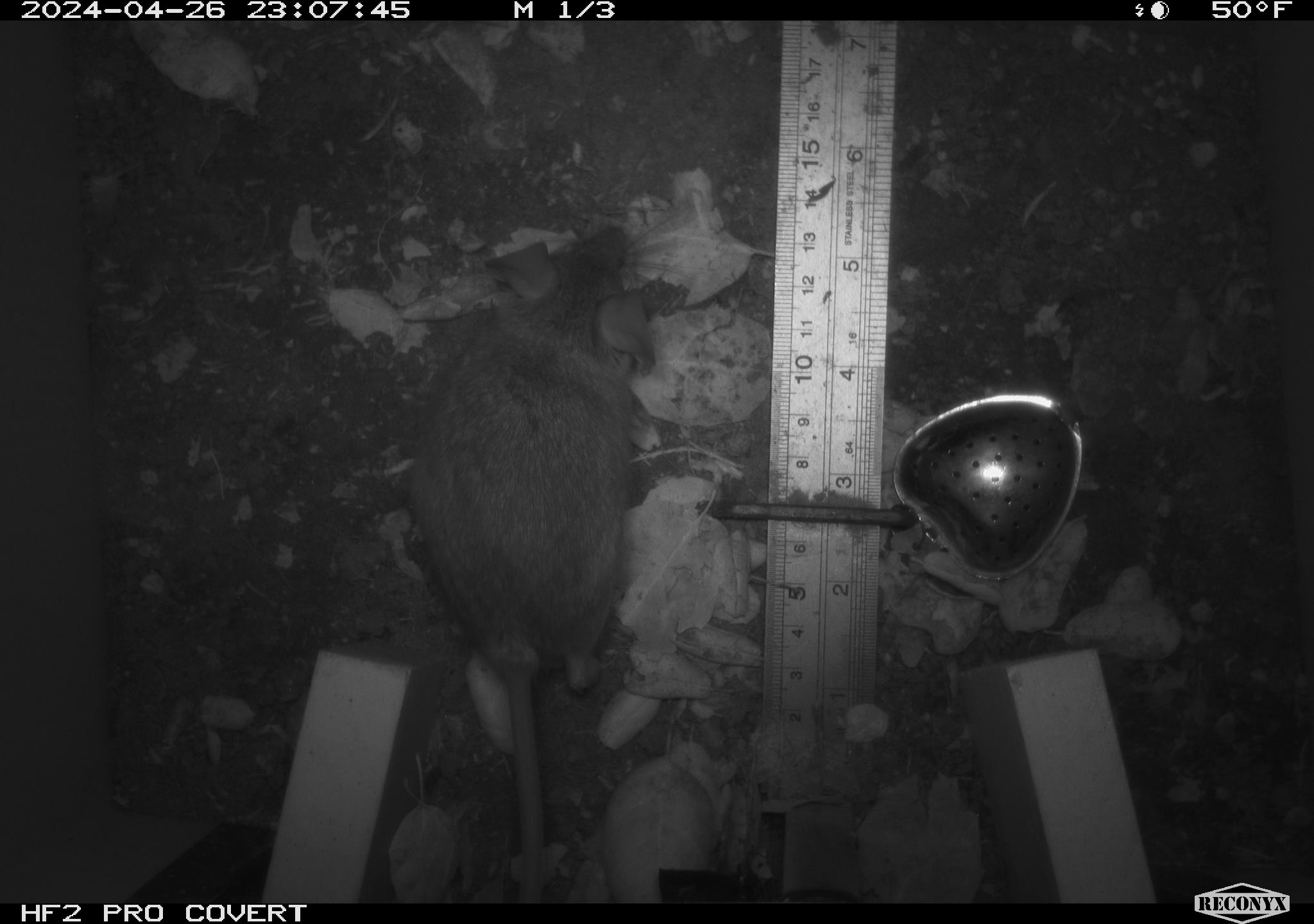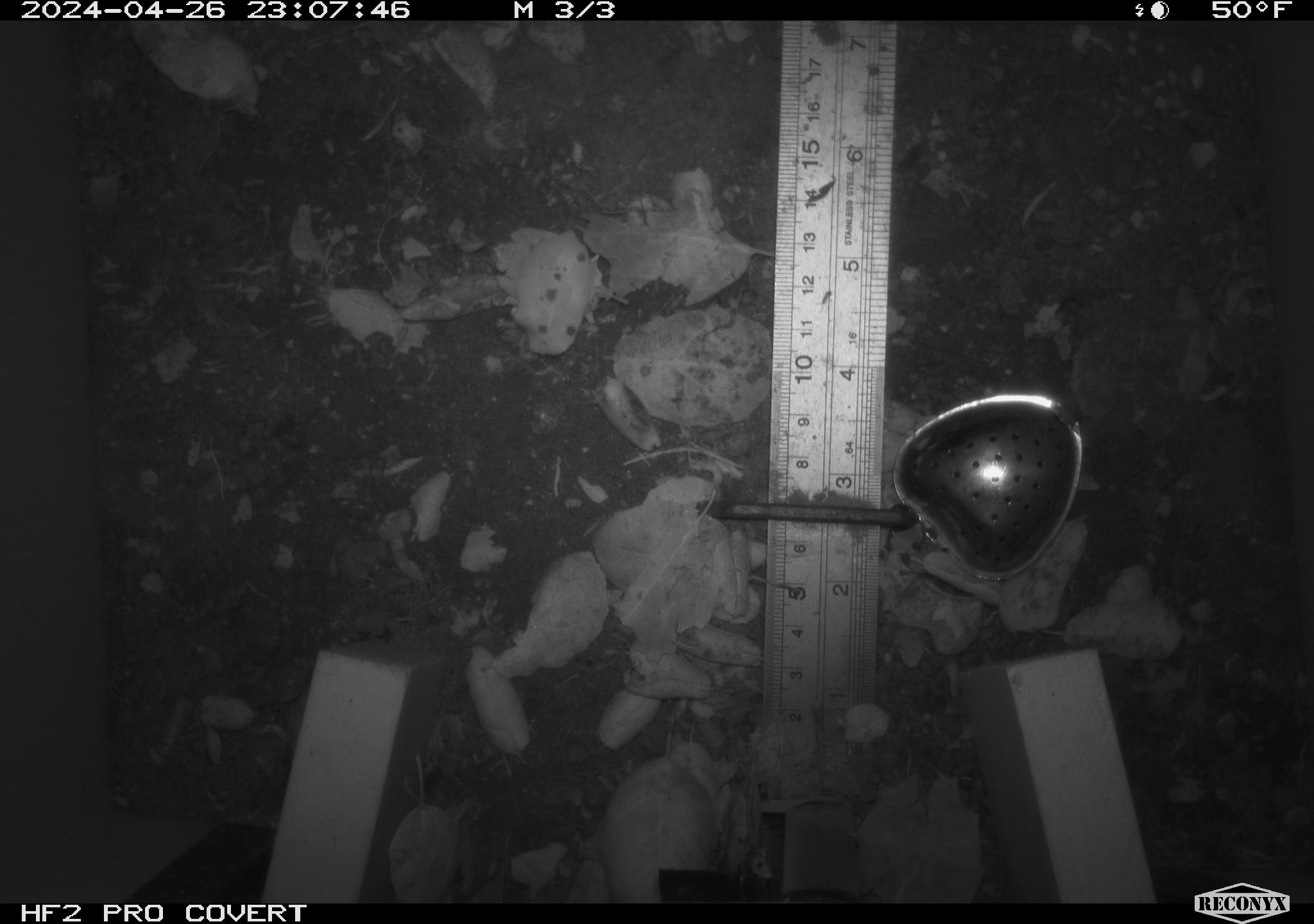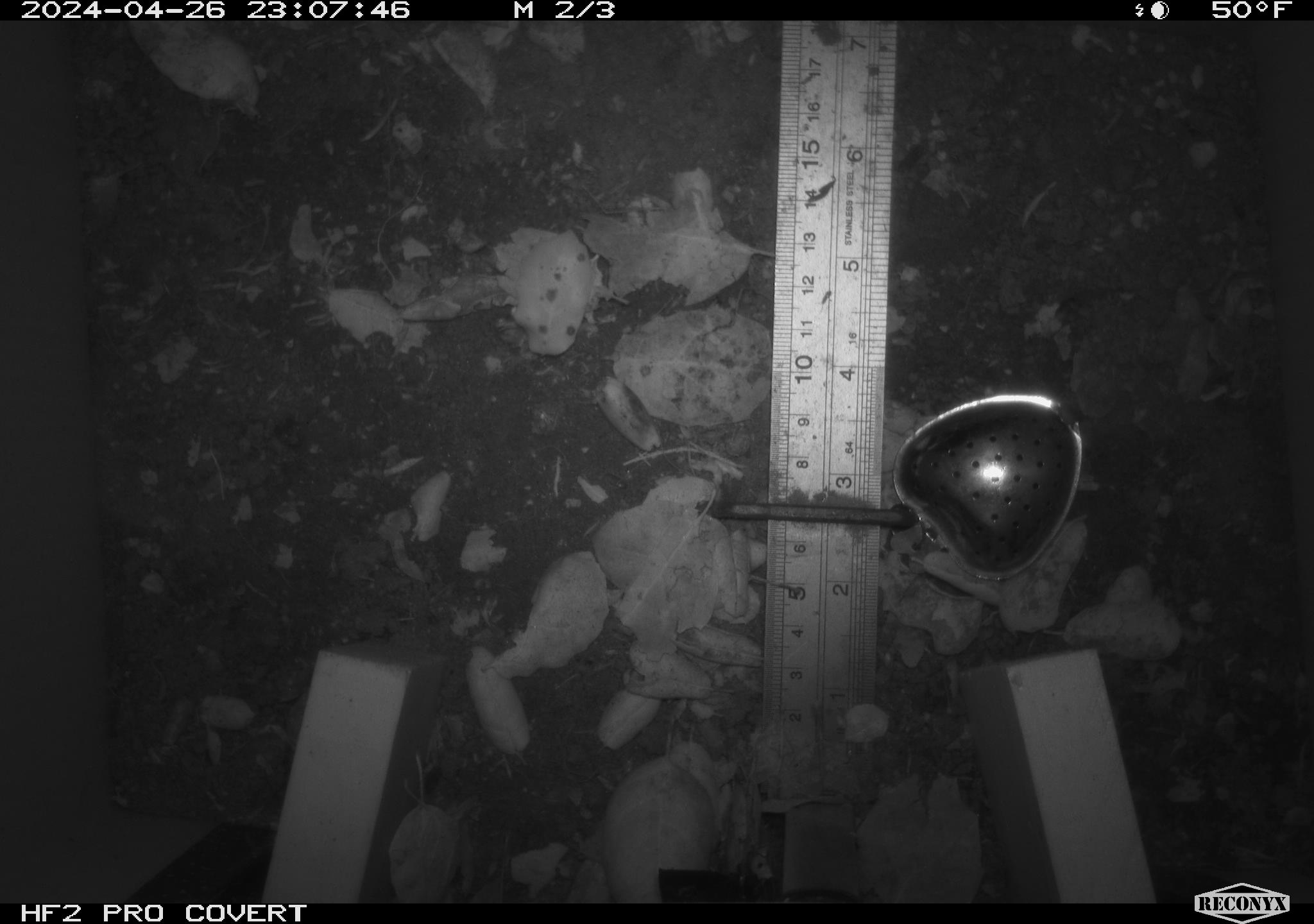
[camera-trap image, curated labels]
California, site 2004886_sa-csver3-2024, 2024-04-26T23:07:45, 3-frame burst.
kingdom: Animalia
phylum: Chordata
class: Mammalia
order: Rodentia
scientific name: Rodentia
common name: rodent